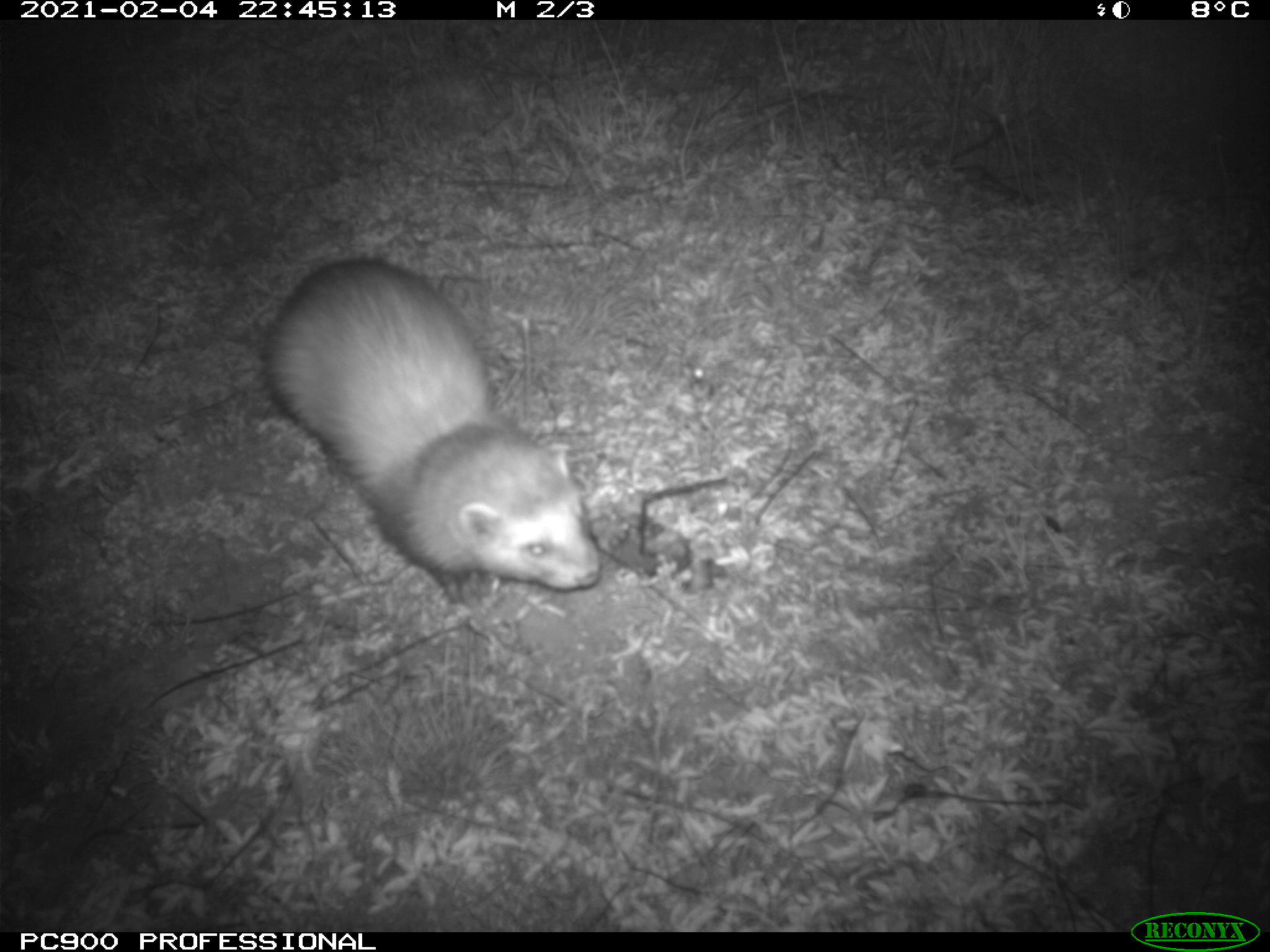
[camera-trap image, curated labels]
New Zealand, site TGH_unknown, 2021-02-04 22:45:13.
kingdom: Animalia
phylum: Chordata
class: Mammalia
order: Carnivora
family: Mustelidae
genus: Mustela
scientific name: Mustela furo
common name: ferret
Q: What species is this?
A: Ferret (Mustela furo).